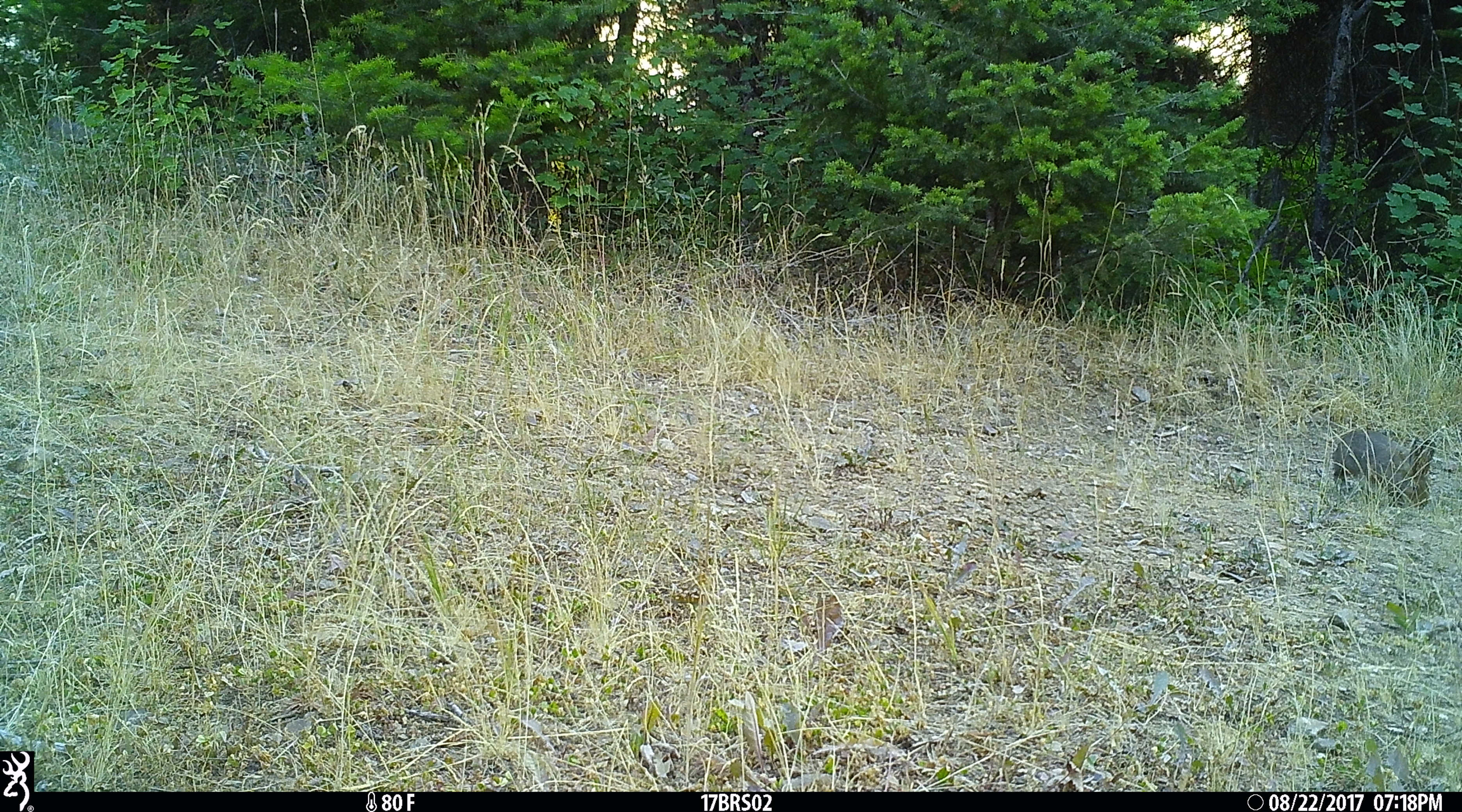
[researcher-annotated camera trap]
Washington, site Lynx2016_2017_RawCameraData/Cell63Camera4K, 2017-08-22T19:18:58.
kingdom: Animalia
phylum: Chordata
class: Mammalia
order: Lagomorpha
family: Leporidae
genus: Lepus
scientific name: Lepus americanus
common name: snowshoe hare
Lepus americanus (snowshoe hare). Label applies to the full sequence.